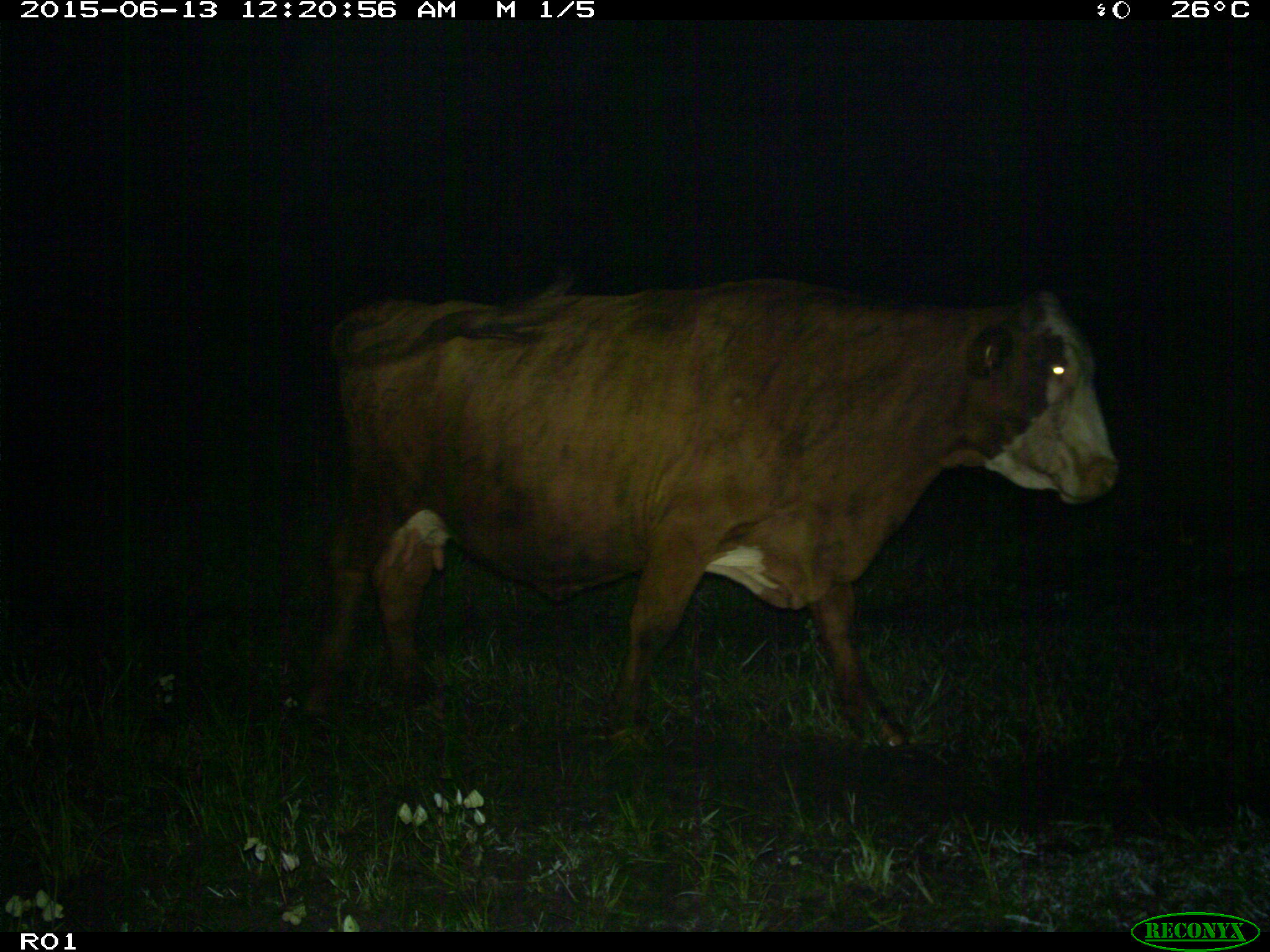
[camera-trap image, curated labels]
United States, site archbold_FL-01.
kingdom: Animalia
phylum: Chordata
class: Mammalia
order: Artiodactyla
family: Bovidae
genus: Bos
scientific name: Bos taurus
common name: domestic cow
Bos taurus (domestic cow).